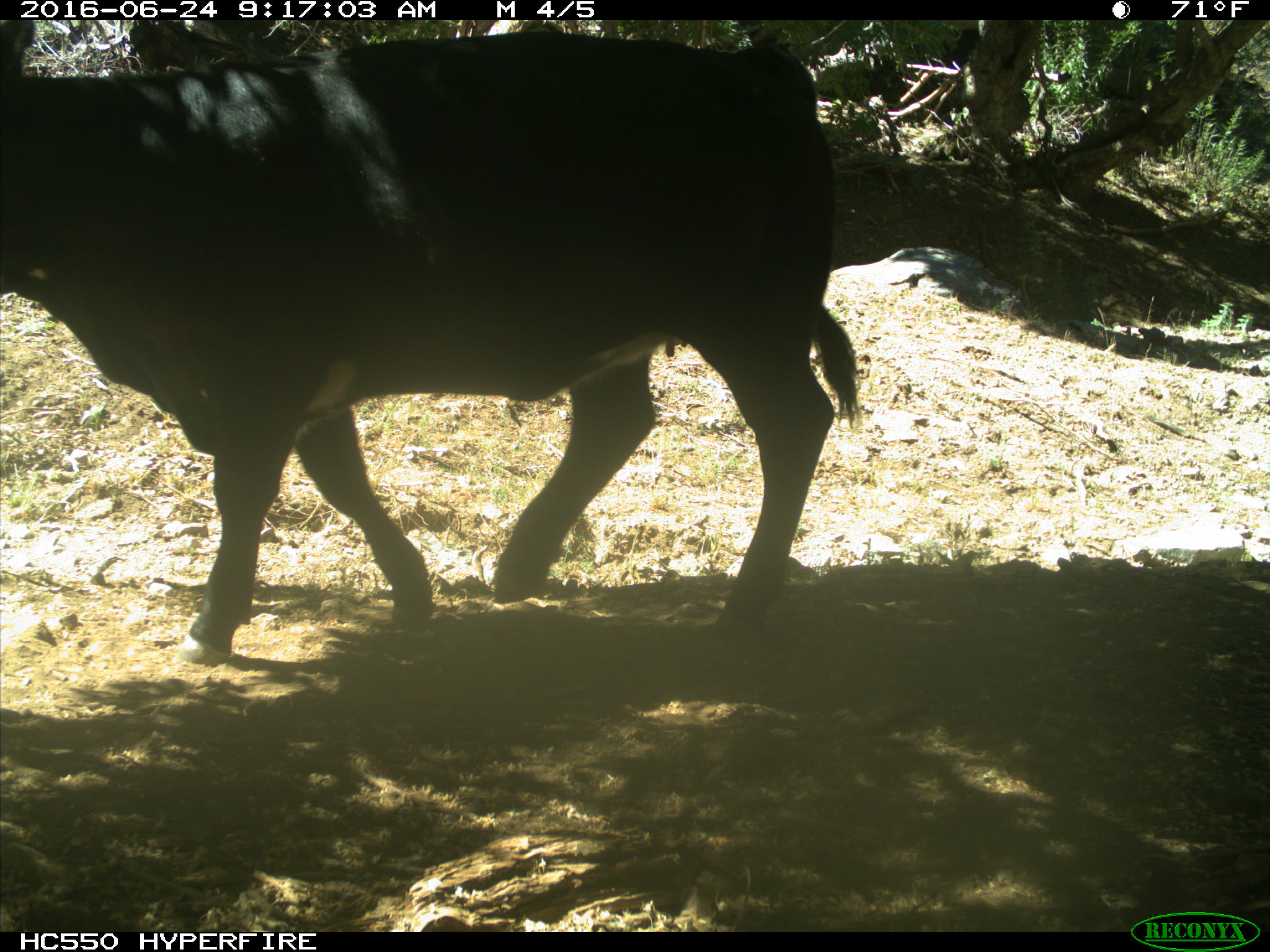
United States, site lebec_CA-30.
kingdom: Animalia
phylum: Chordata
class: Mammalia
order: Artiodactyla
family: Bovidae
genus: Bos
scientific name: Bos taurus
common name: domestic cow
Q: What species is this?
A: Bos taurus (domestic cow).